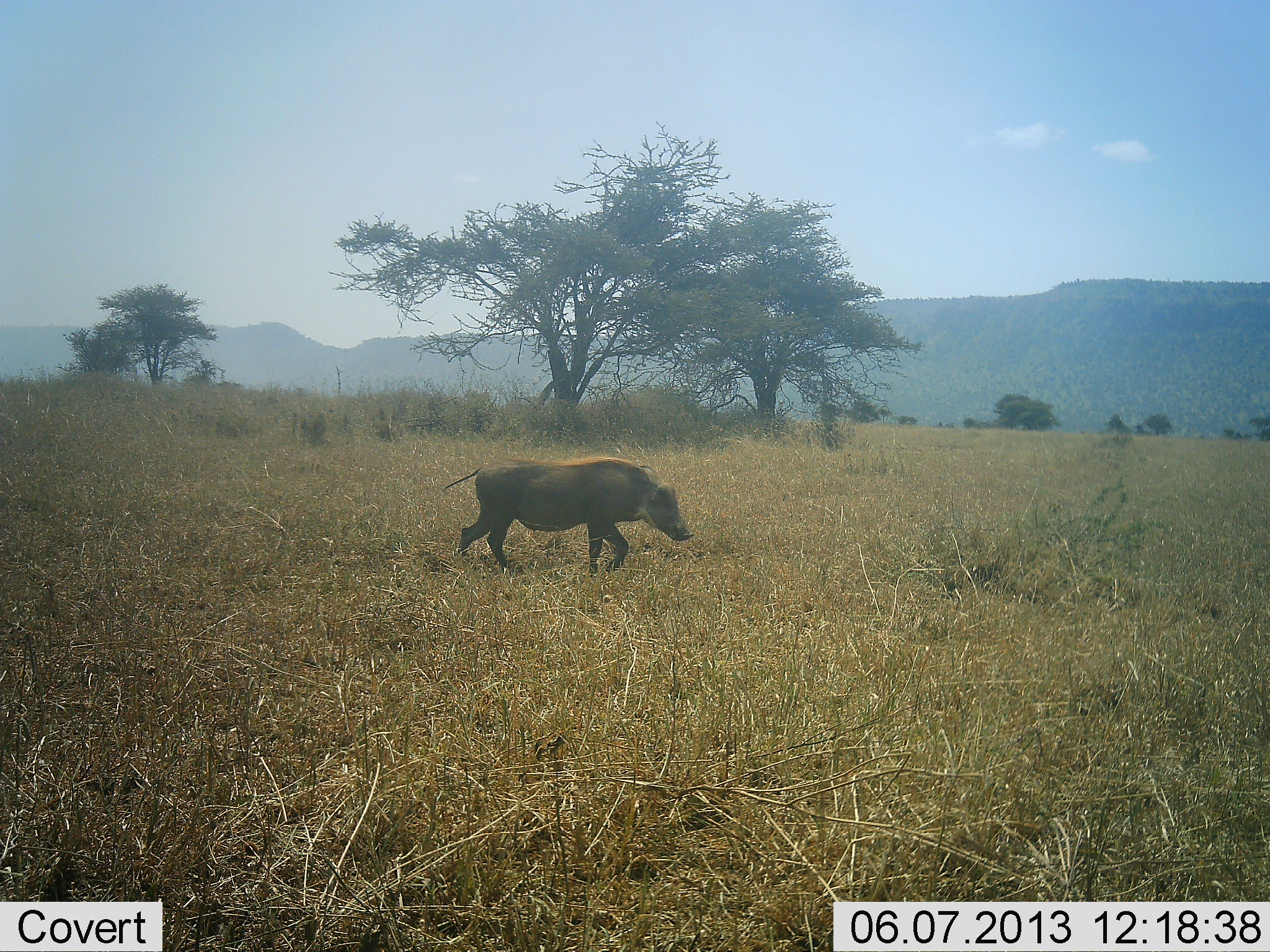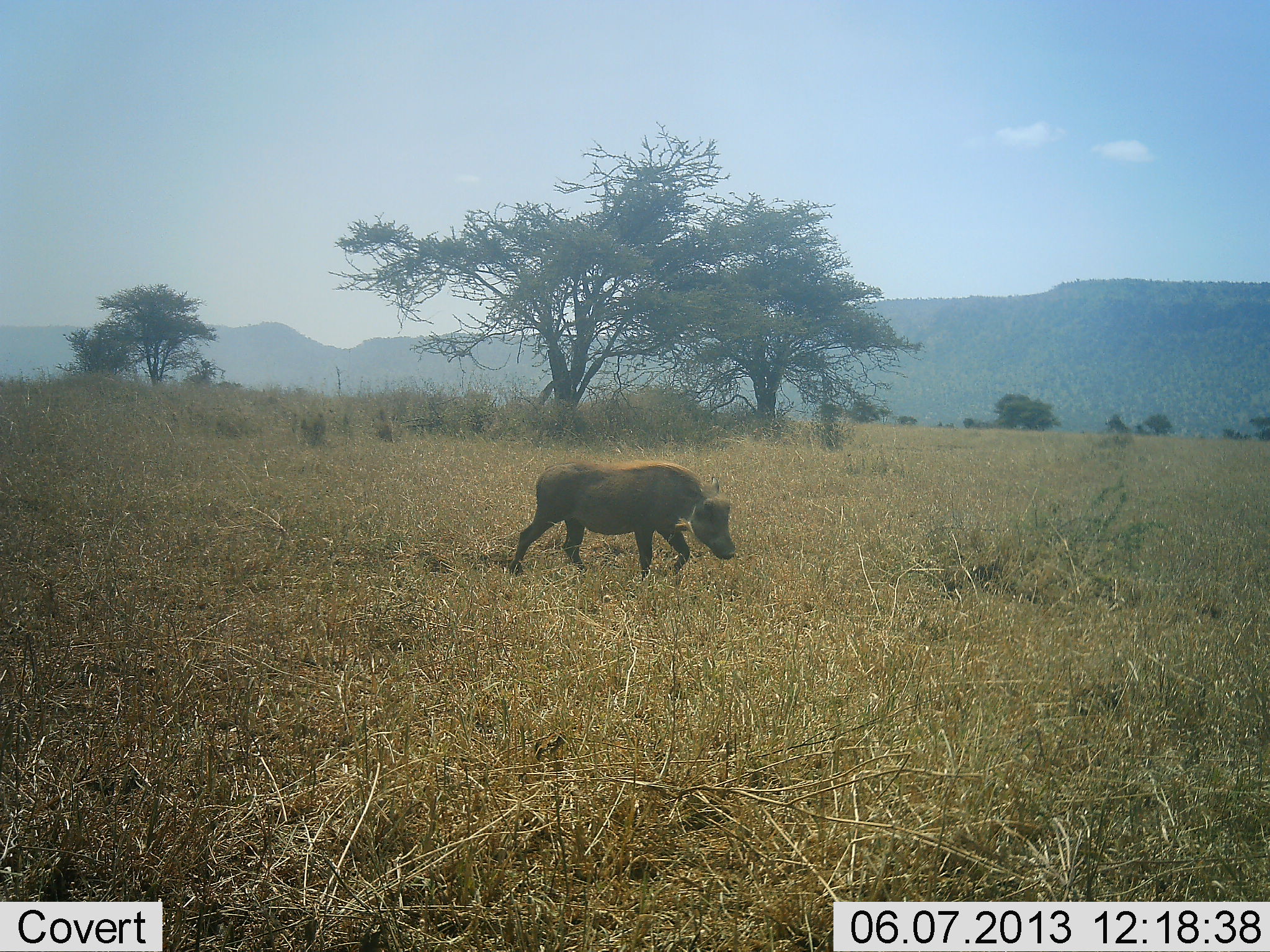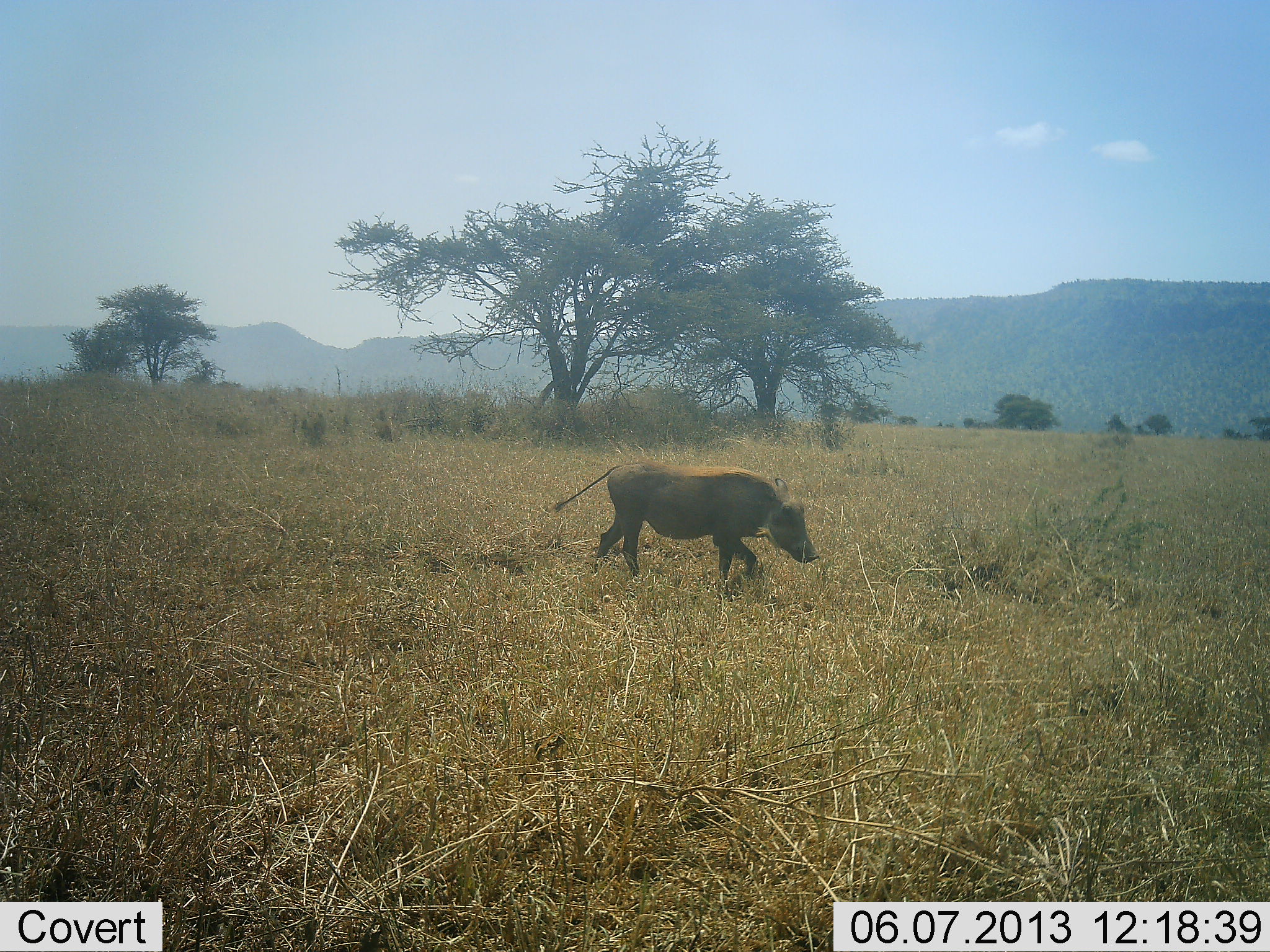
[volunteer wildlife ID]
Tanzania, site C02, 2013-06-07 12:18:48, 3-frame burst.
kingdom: Animalia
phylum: Chordata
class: Mammalia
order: Artiodactyla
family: Suidae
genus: Phacochoerus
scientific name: Phacochoerus africanus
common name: warthog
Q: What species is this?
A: Warthog (Phacochoerus africanus).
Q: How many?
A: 1.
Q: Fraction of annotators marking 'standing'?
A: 4%.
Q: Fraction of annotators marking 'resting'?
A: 0%.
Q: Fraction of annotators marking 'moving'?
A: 96%.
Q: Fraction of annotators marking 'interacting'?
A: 0%.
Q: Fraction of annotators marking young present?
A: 0%.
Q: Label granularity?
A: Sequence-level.